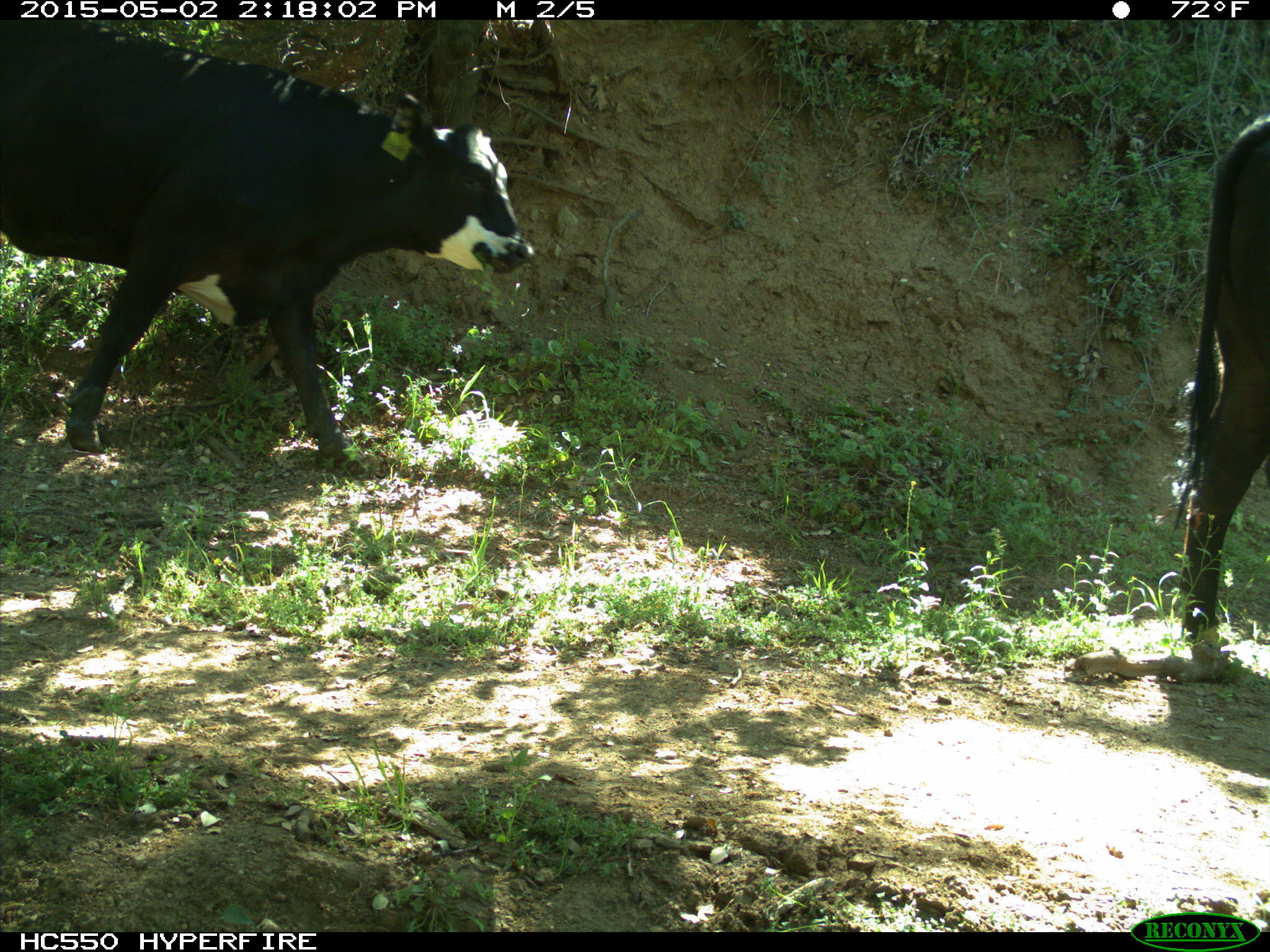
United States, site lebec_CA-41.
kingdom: Animalia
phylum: Chordata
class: Mammalia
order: Artiodactyla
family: Bovidae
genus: Bos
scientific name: Bos taurus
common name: domestic cow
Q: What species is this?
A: Bos taurus (domestic cow).